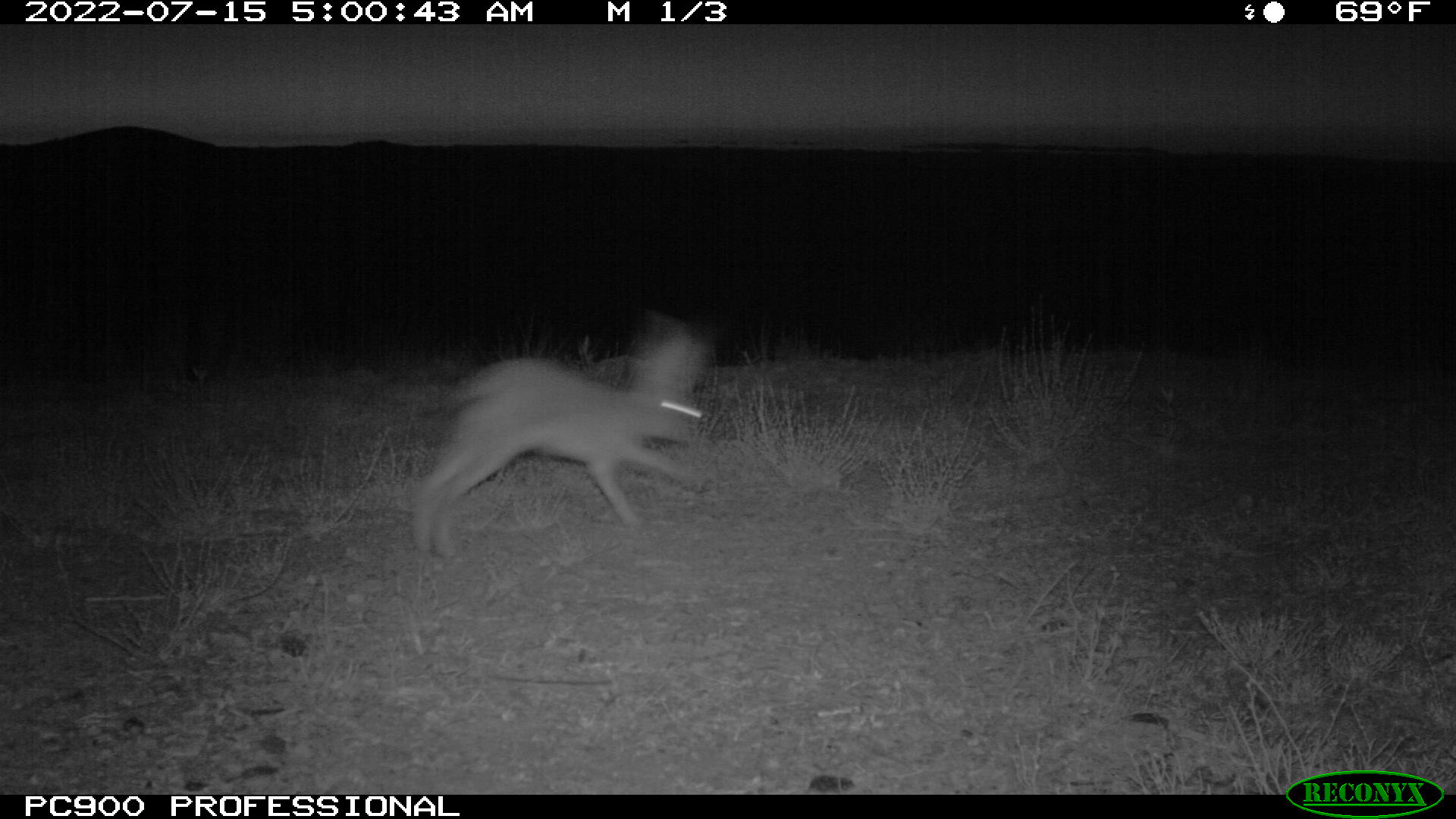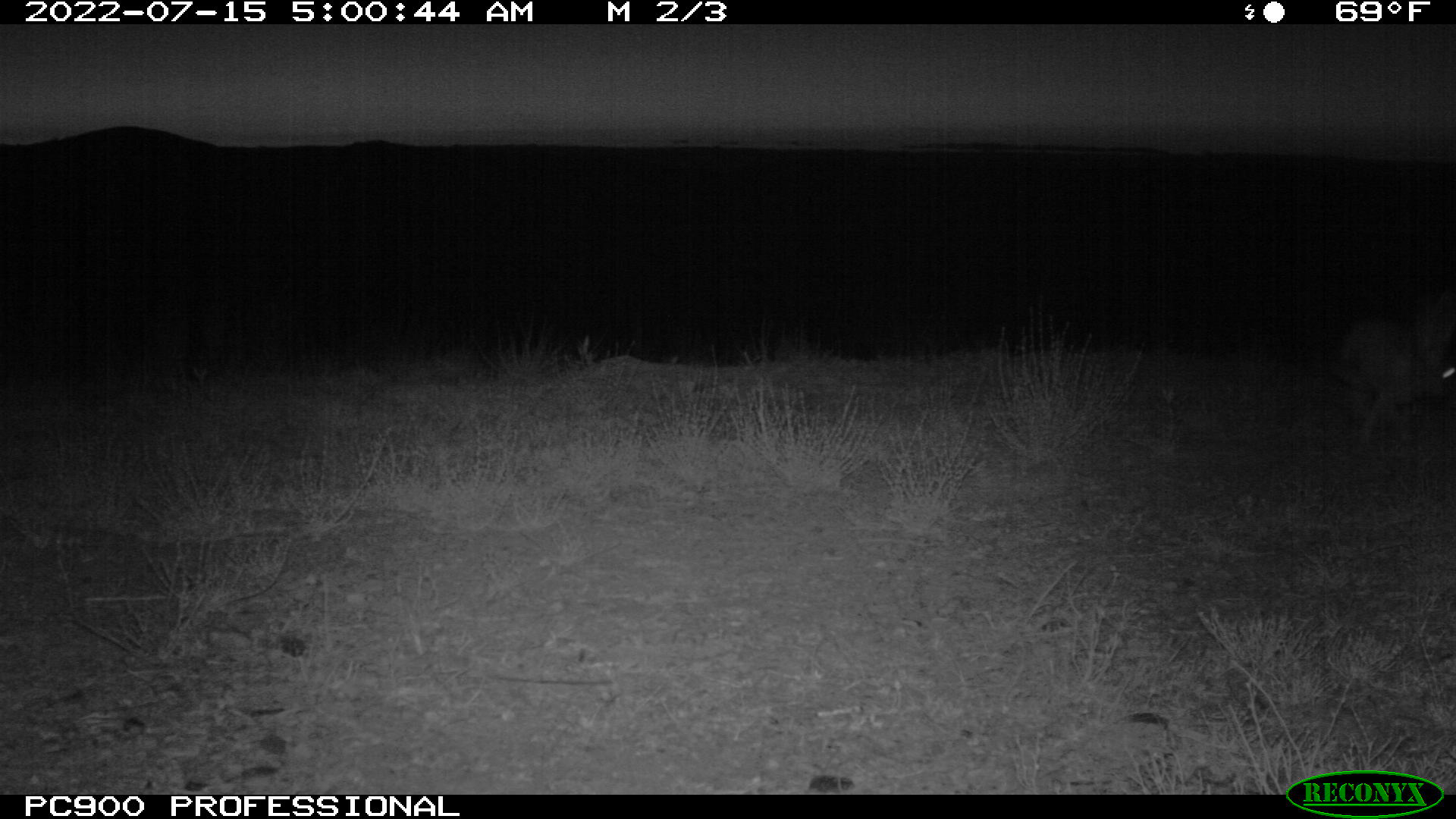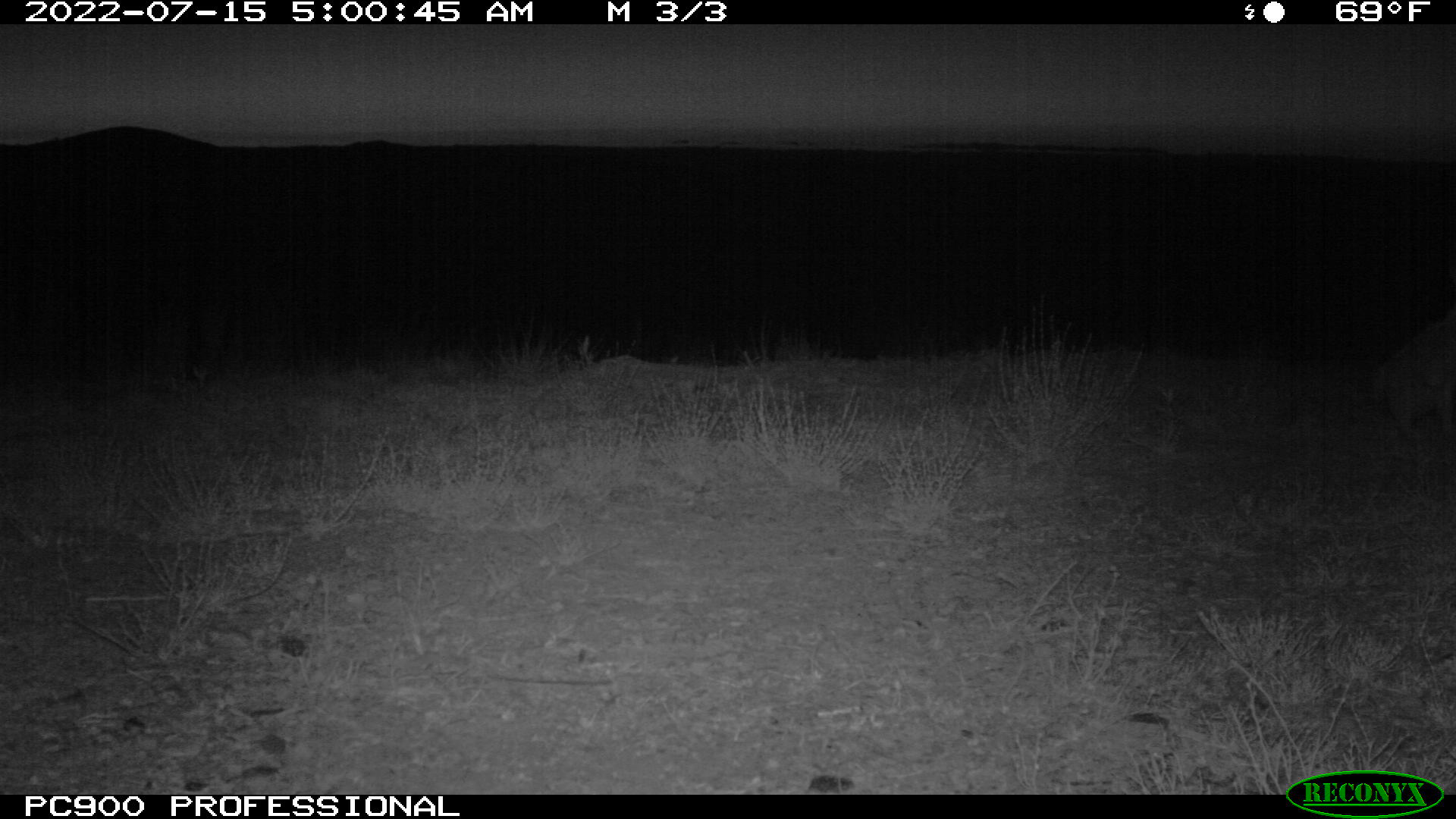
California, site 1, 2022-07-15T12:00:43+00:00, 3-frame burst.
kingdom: Animalia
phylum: Chordata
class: Mammalia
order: Lagomorpha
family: Leporidae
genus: Lepus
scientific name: Lepus californicus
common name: black-tailed jackrabbit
Black-tailed jackrabbit (Lepus californicus).